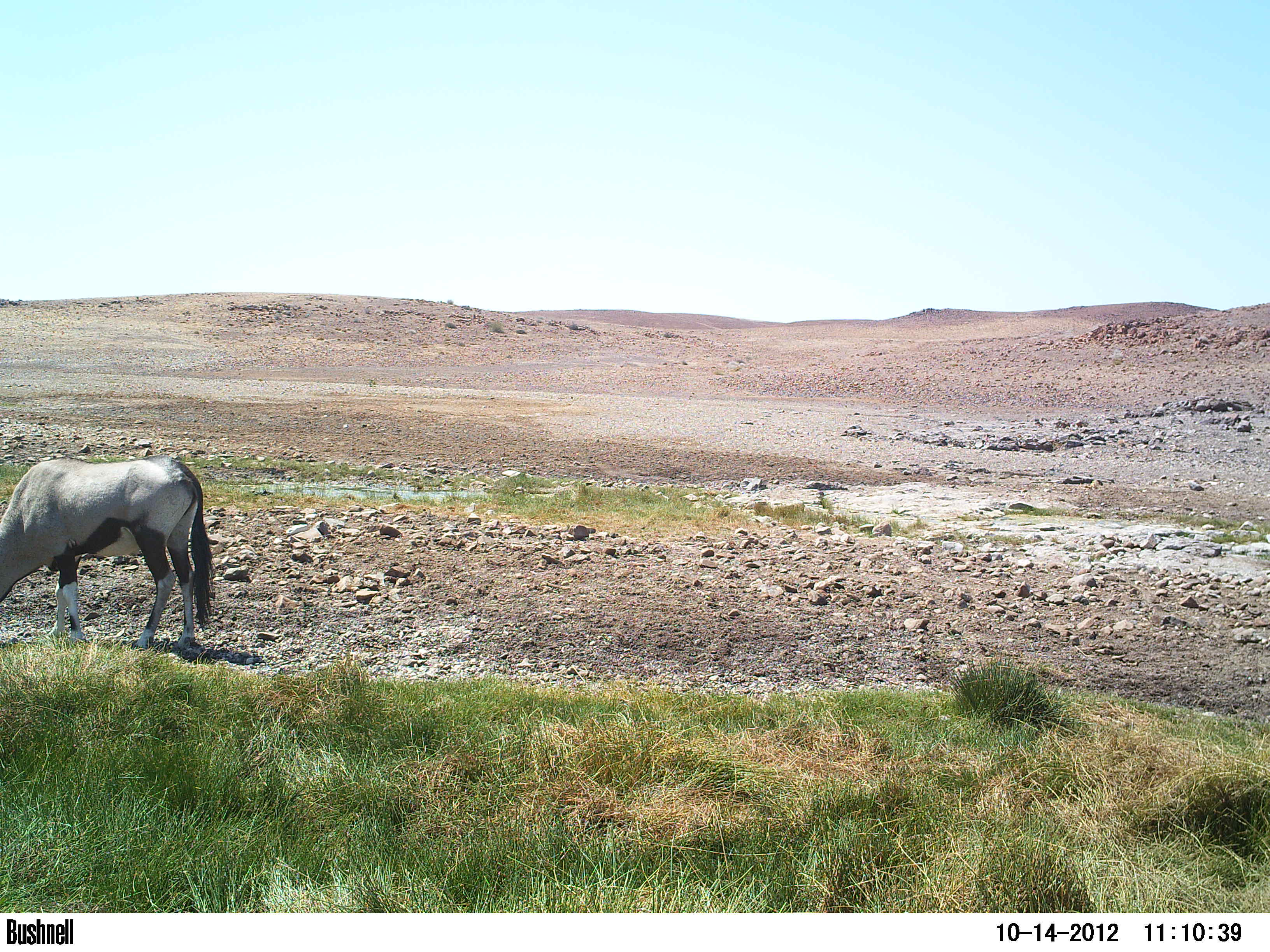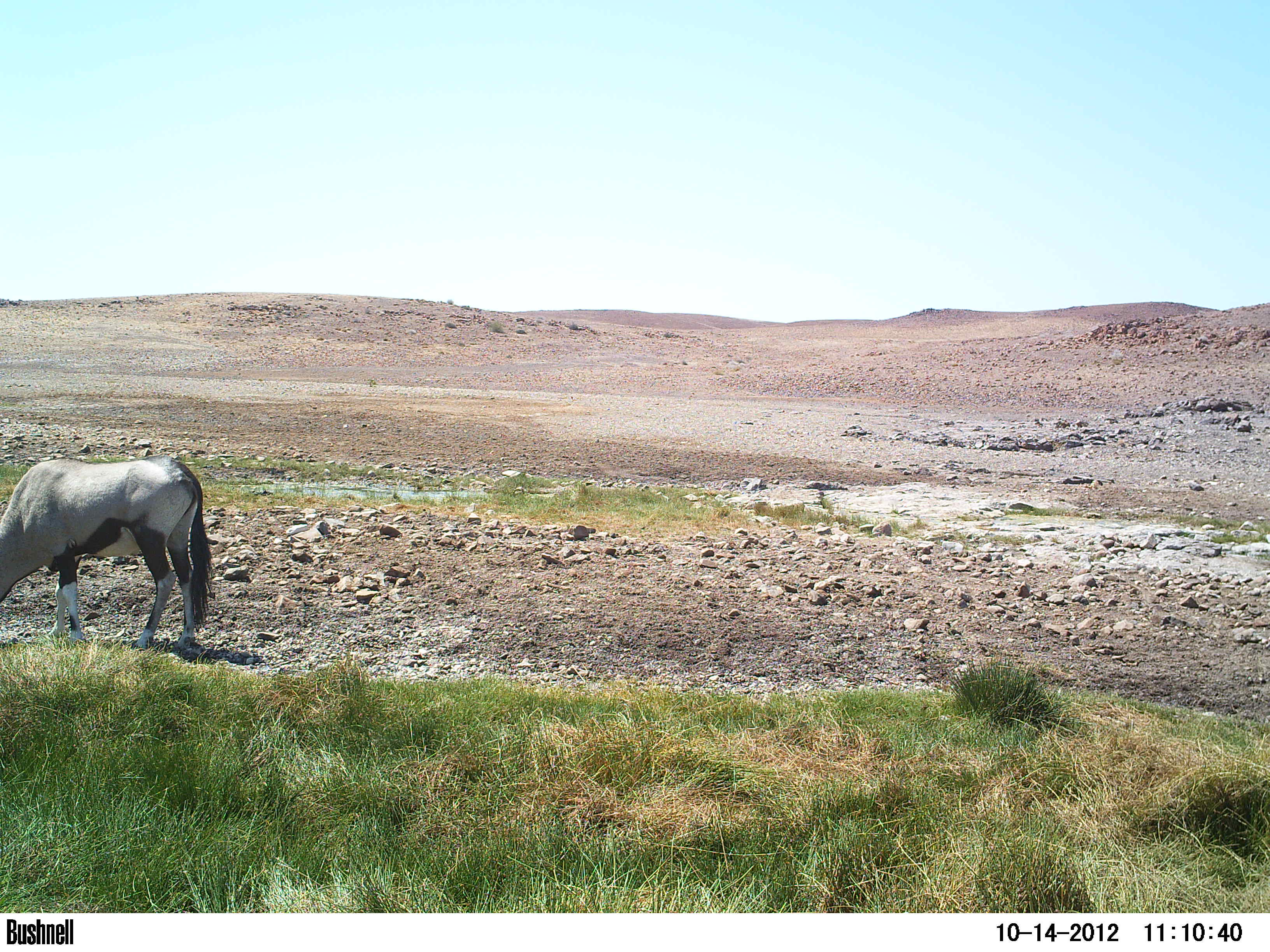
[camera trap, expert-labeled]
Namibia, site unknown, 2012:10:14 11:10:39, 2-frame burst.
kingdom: Animalia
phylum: Chordata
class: Mammalia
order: Artiodactyla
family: Bovidae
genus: Oryx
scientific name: Oryx gazella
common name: gemsbok